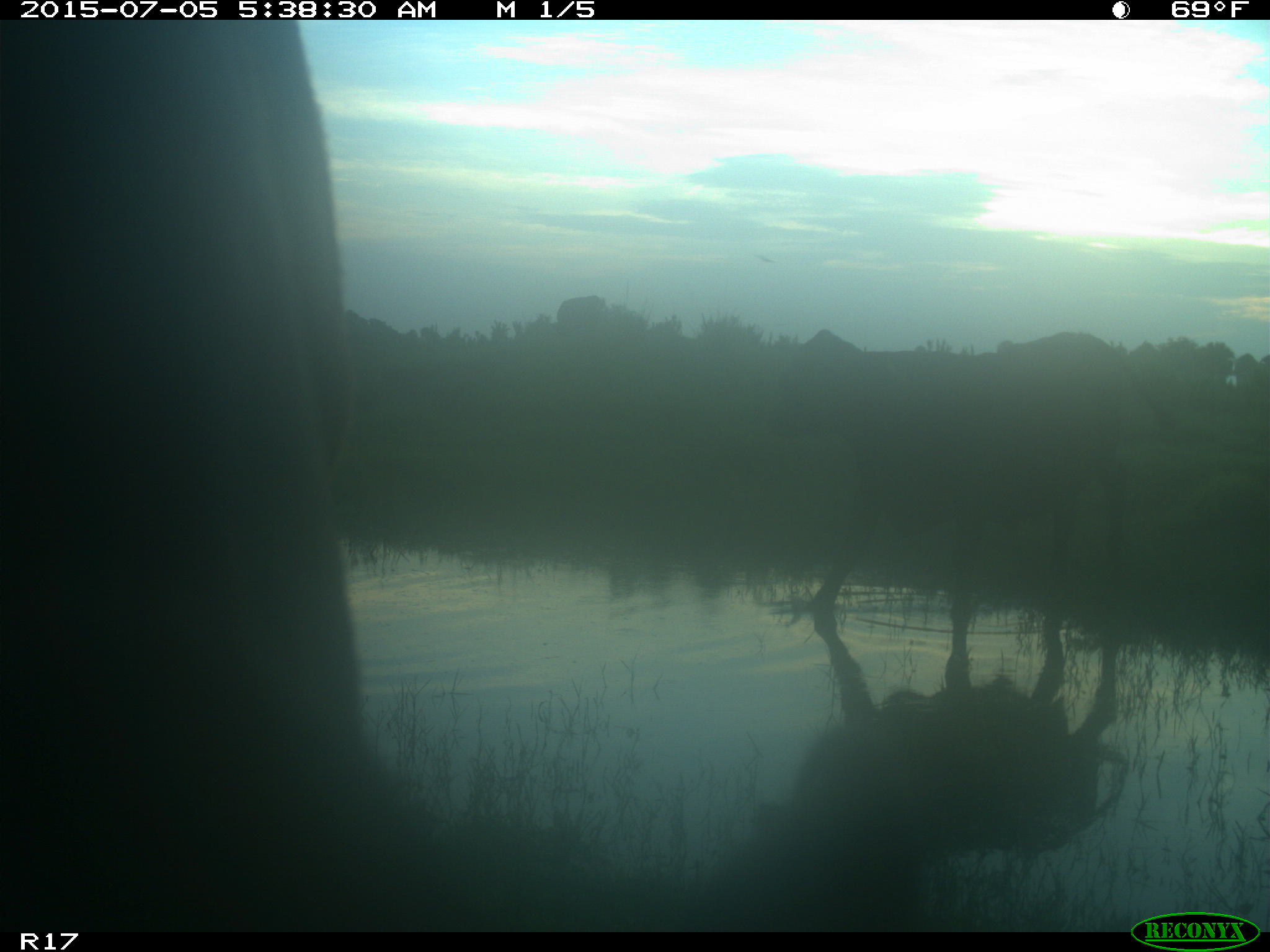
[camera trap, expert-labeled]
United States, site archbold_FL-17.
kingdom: Animalia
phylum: Chordata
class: Mammalia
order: Artiodactyla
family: Bovidae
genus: Bos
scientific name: Bos taurus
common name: domestic cow